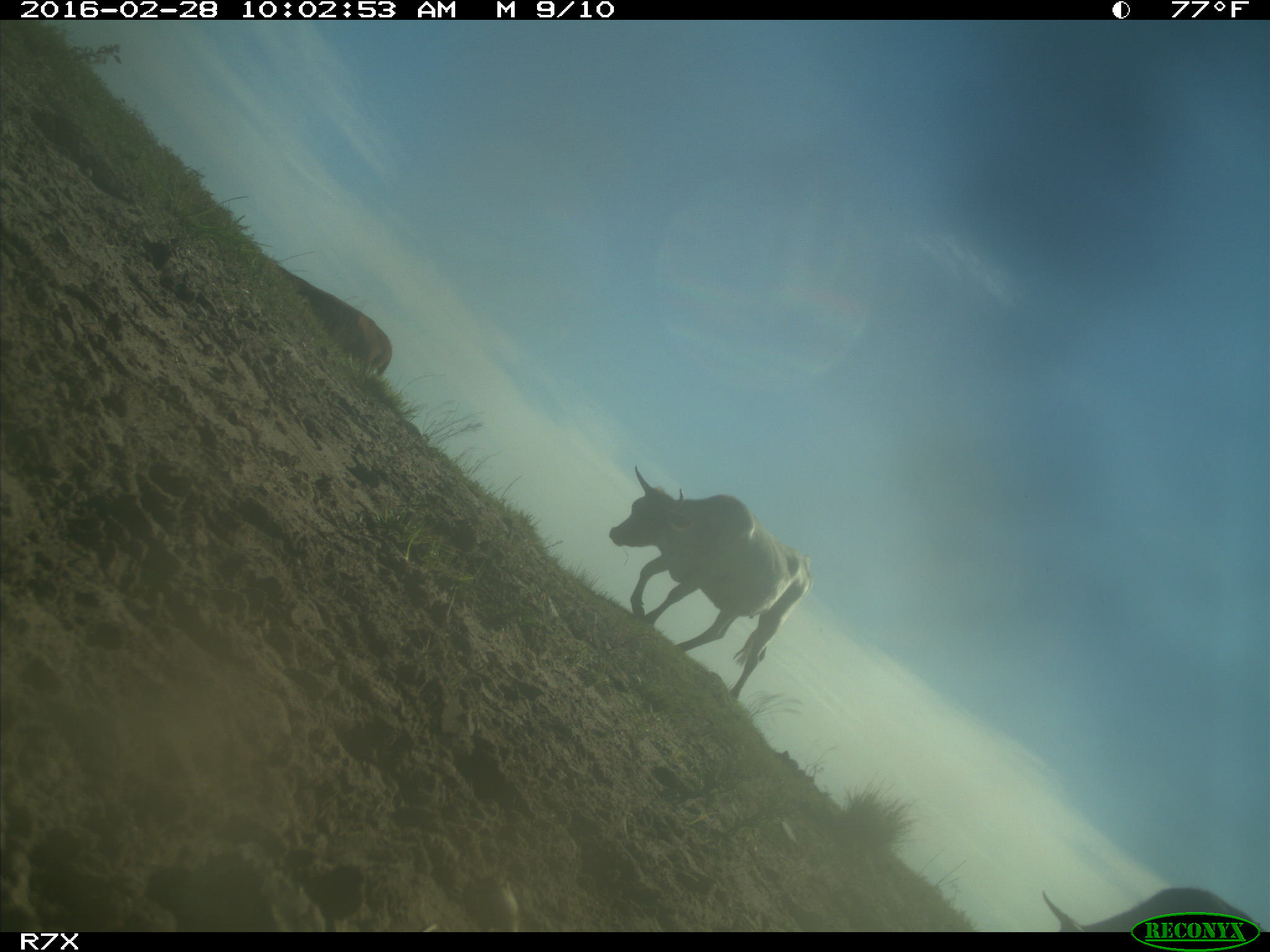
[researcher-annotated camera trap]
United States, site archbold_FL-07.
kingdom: Animalia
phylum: Chordata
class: Mammalia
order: Artiodactyla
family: Bovidae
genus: Bos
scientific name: Bos taurus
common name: domestic cow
Bos taurus (domestic cow).